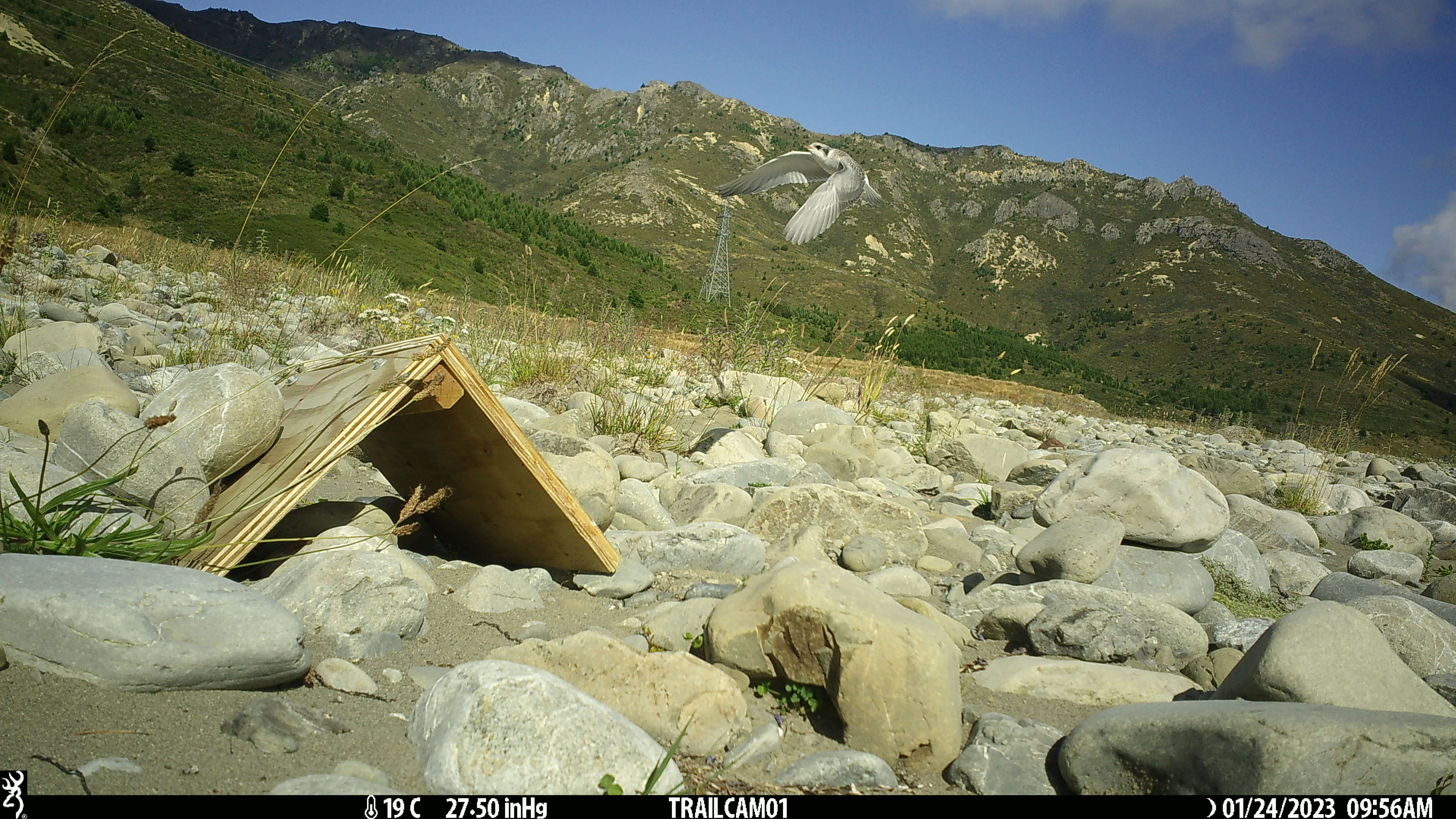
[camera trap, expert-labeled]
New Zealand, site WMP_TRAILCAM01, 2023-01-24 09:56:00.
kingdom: Animalia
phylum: Chordata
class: Aves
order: Charadriiformes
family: Laridae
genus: Chlidonias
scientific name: Chlidonias albostriatus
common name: black-fronted tern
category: black fronted tern